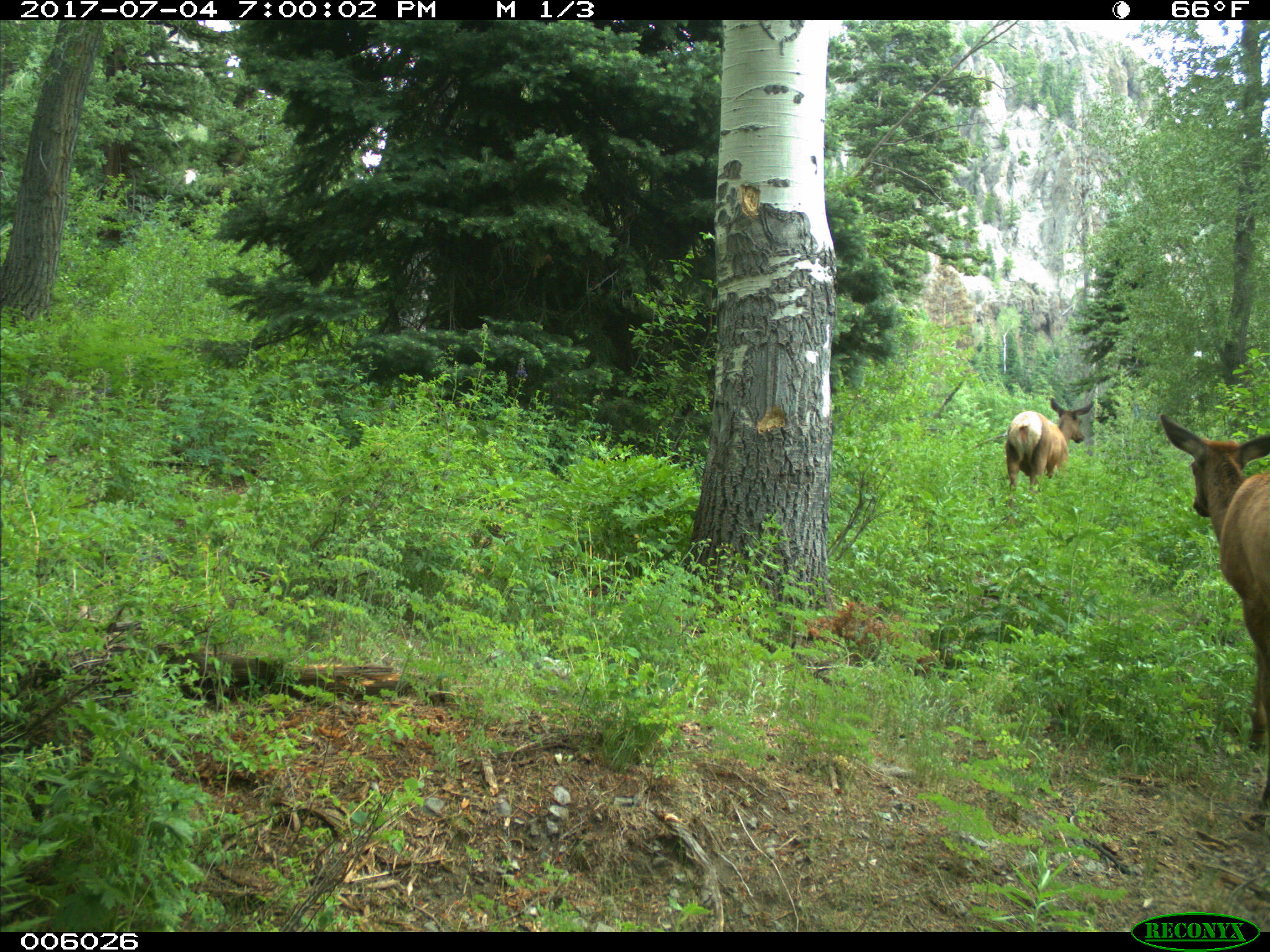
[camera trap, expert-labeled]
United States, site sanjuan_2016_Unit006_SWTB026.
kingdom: Animalia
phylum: Chordata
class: Mammalia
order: Artiodactyla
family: Cervidae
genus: Cervus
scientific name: Cervus elaphus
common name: red deer